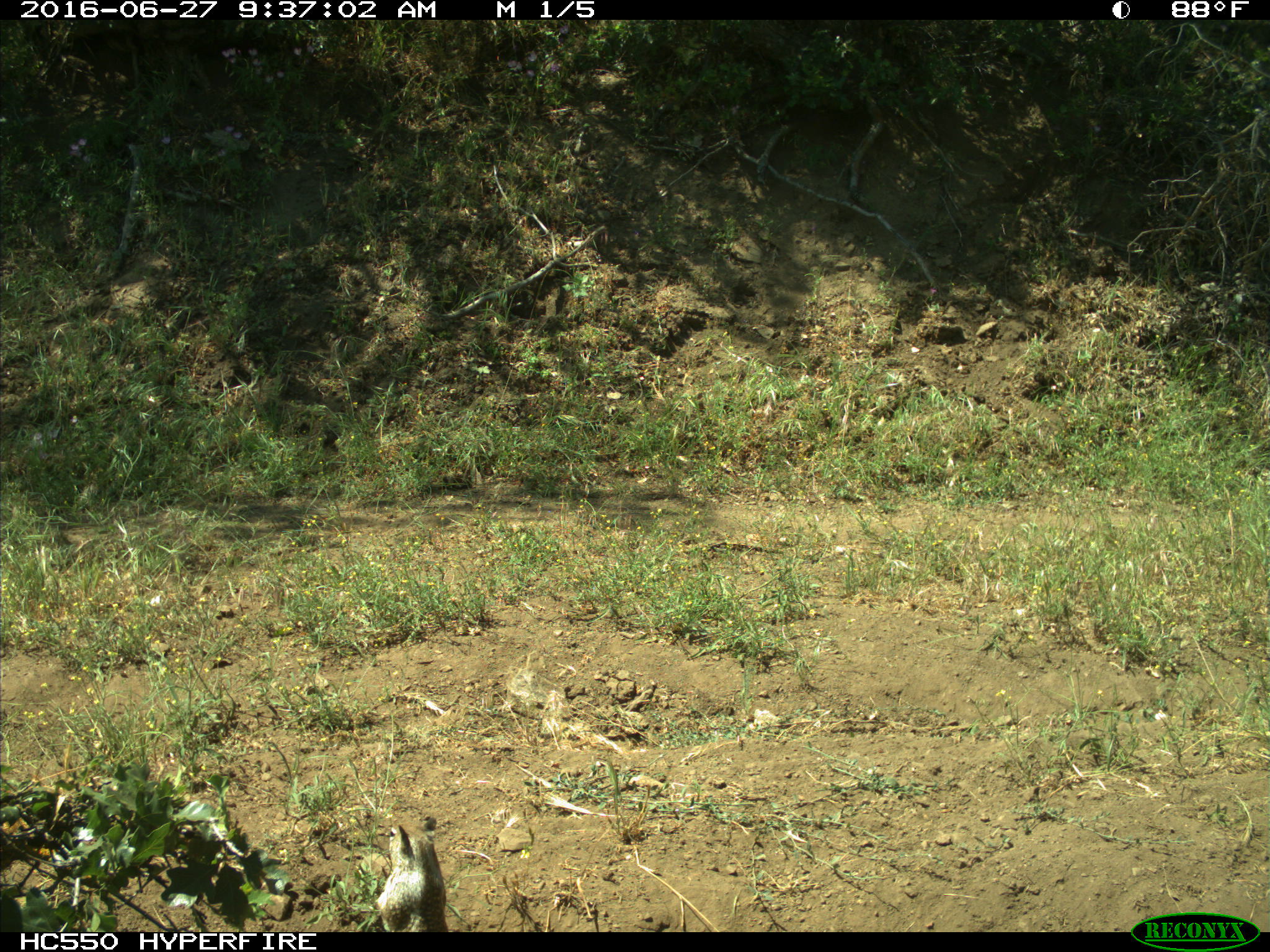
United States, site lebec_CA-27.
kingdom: Animalia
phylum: Chordata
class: Mammalia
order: Rodentia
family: Sciuridae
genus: Otospermophilus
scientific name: Otospermophilus beecheyi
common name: california ground squirrel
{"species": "Otospermophilus beecheyi (california ground squirrel)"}